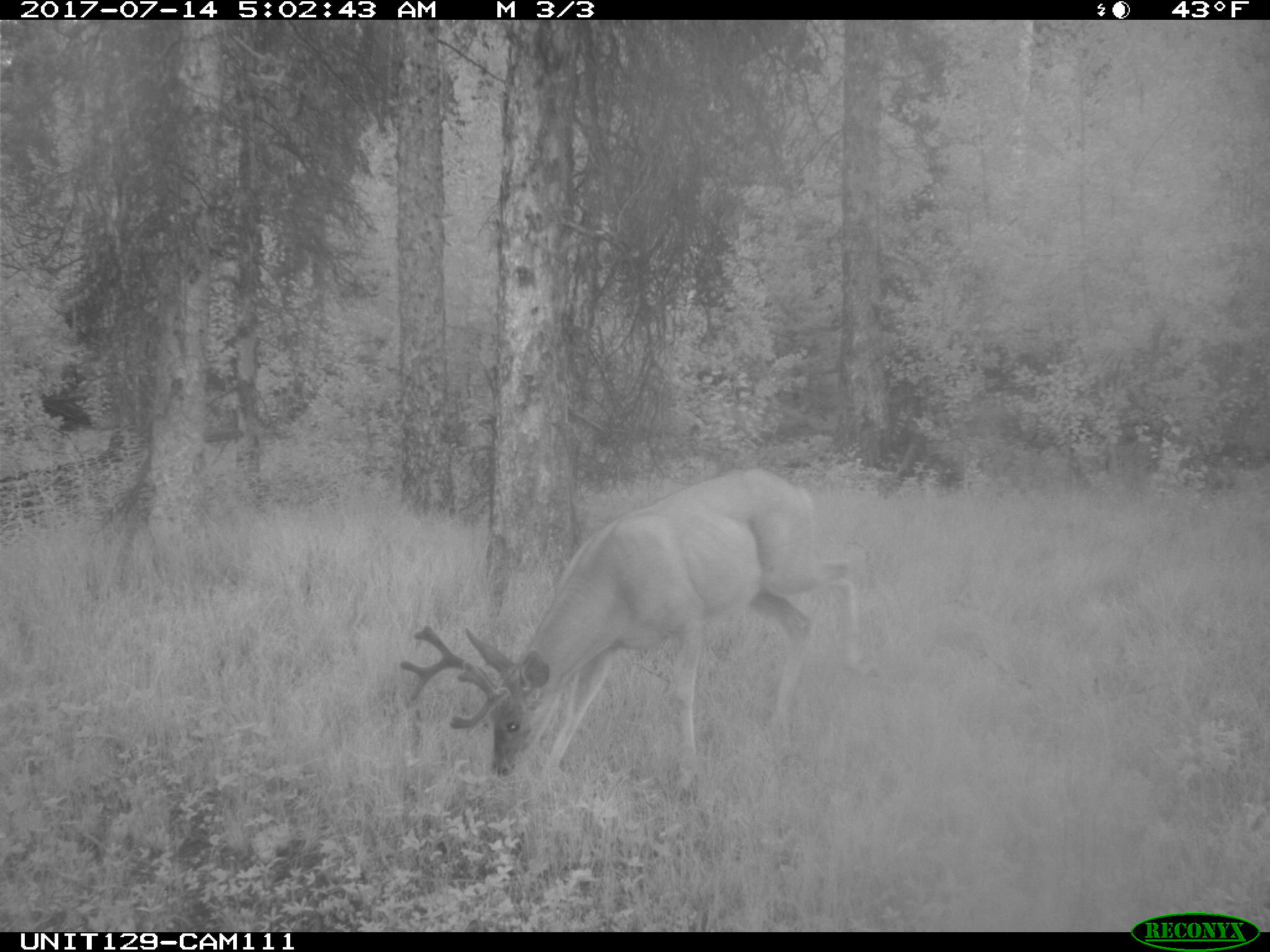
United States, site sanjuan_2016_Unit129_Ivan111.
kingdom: Animalia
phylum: Chordata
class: Mammalia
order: Artiodactyla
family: Cervidae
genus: Odocoileus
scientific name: Odocoileus hemionus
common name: mule deer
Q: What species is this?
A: Odocoileus hemionus (mule deer).